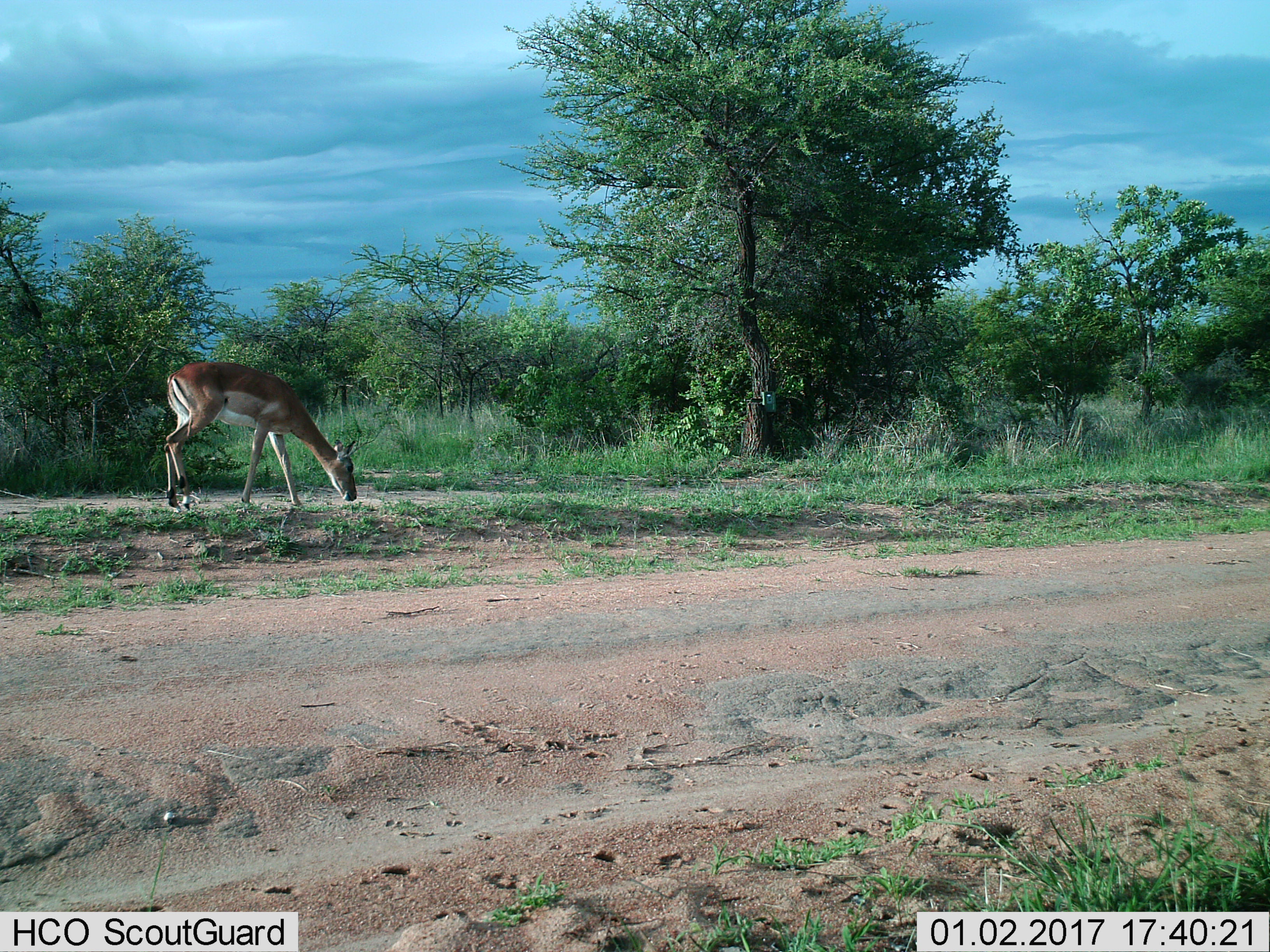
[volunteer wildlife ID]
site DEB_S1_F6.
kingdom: Animalia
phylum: Chordata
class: Mammalia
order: Artiodactyla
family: Bovidae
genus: Aepyceros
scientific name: Aepyceros melampus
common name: impala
Impala (Aepyceros melampus), count 1. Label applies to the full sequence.